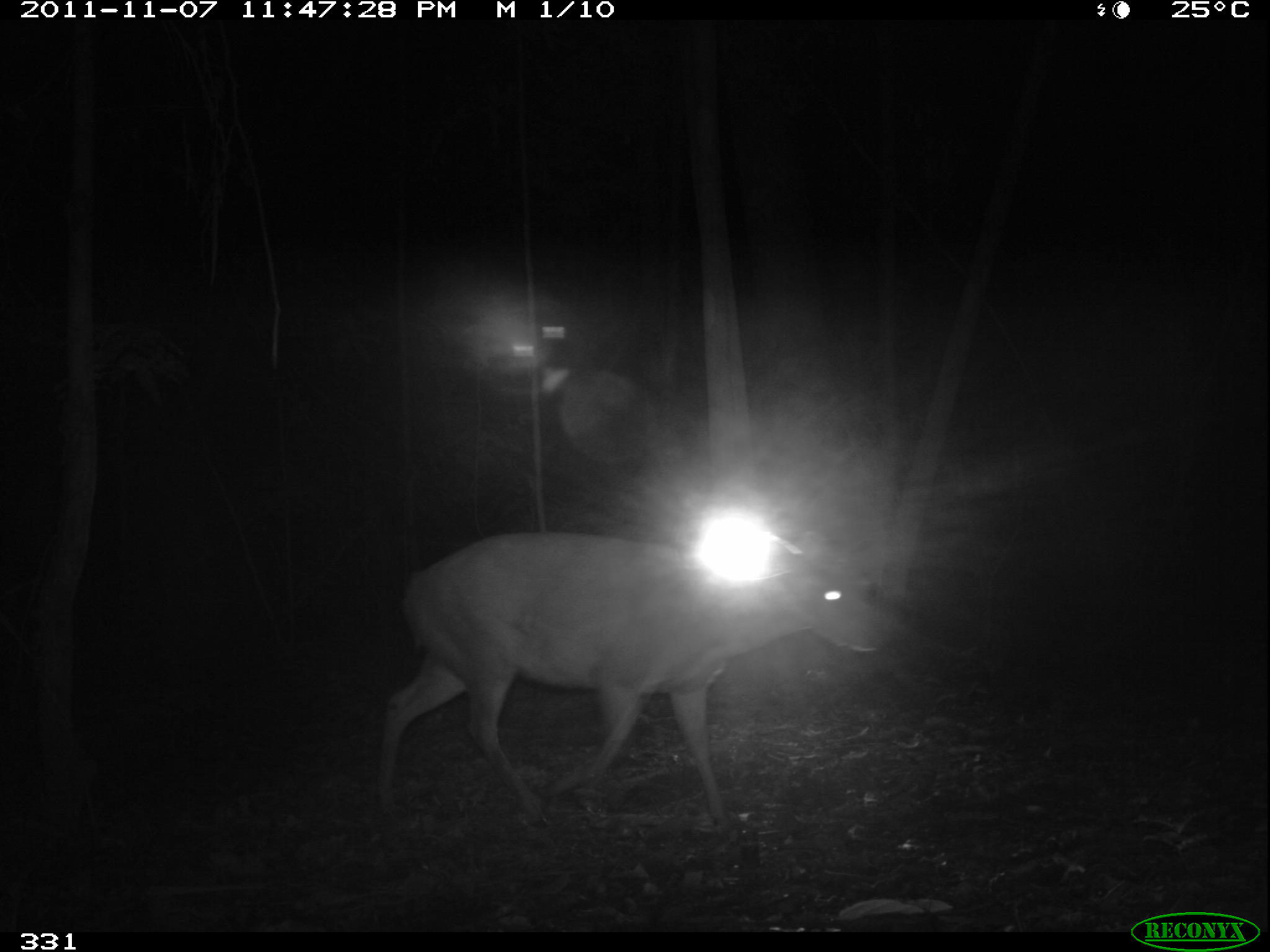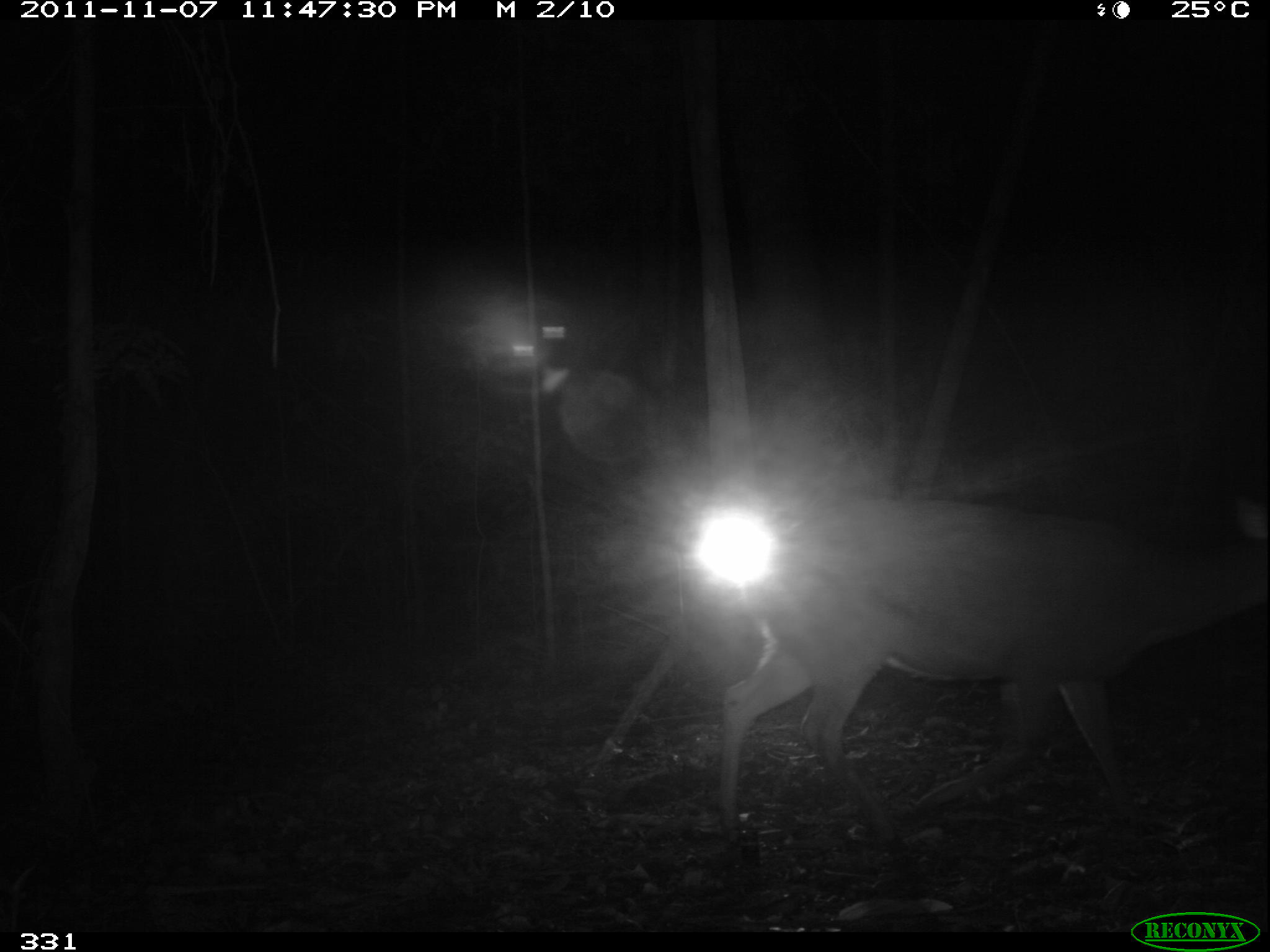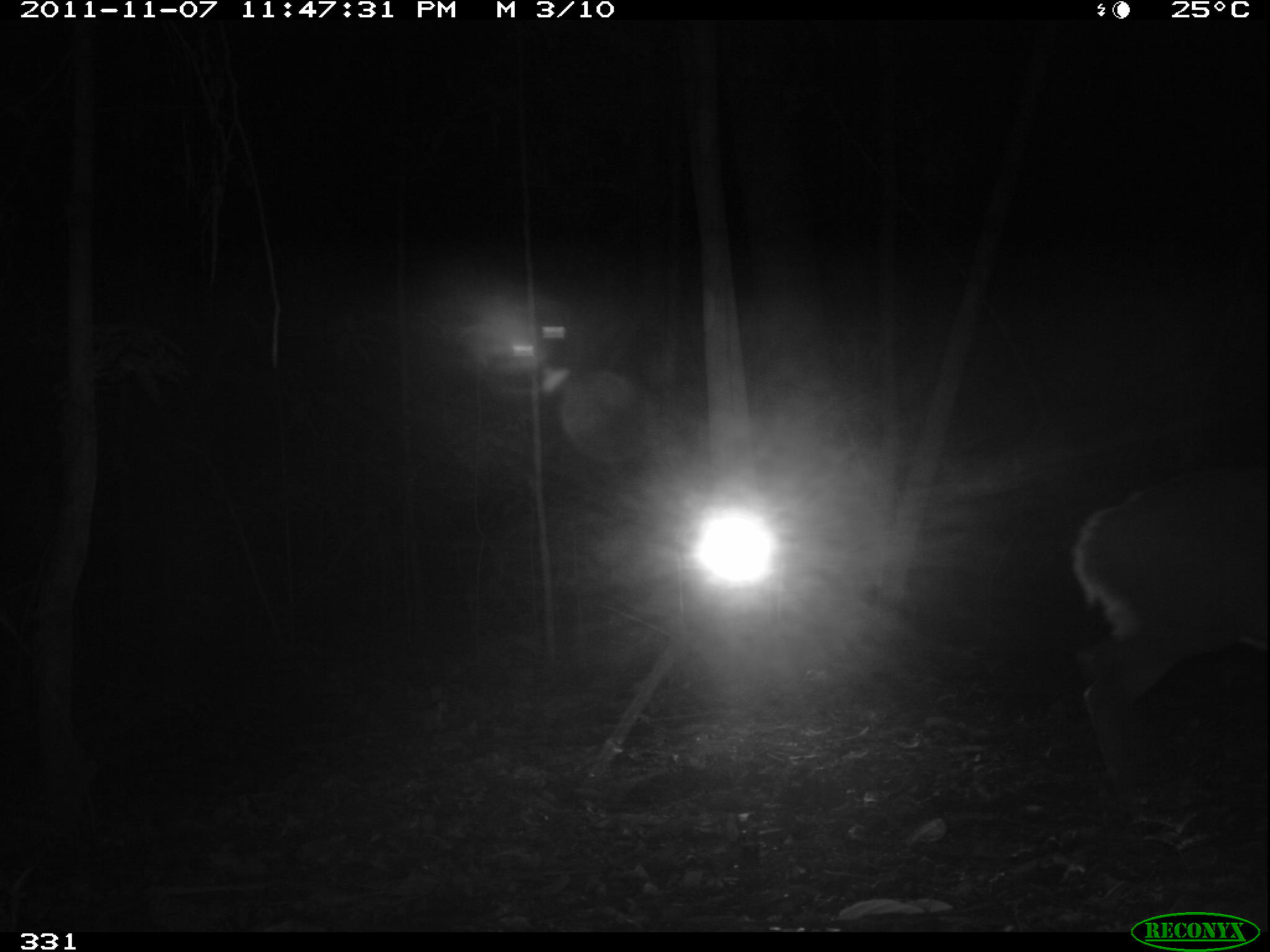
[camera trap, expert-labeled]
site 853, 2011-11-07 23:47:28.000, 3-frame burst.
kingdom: Animalia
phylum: Chordata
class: Mammalia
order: Artiodactyla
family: Cervidae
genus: Mazama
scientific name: Mazama americana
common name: red brocket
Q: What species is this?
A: Mazama americana (red brocket).